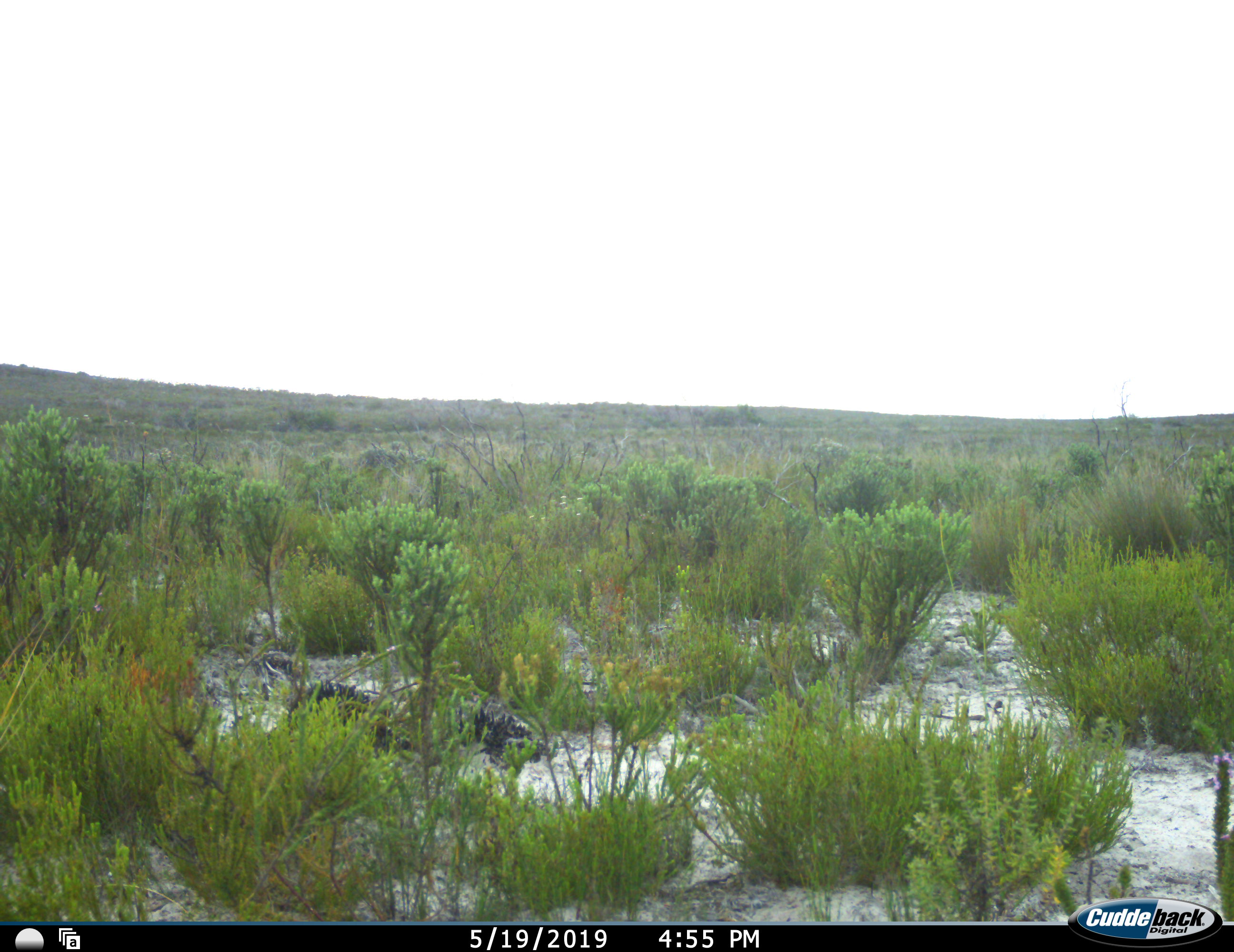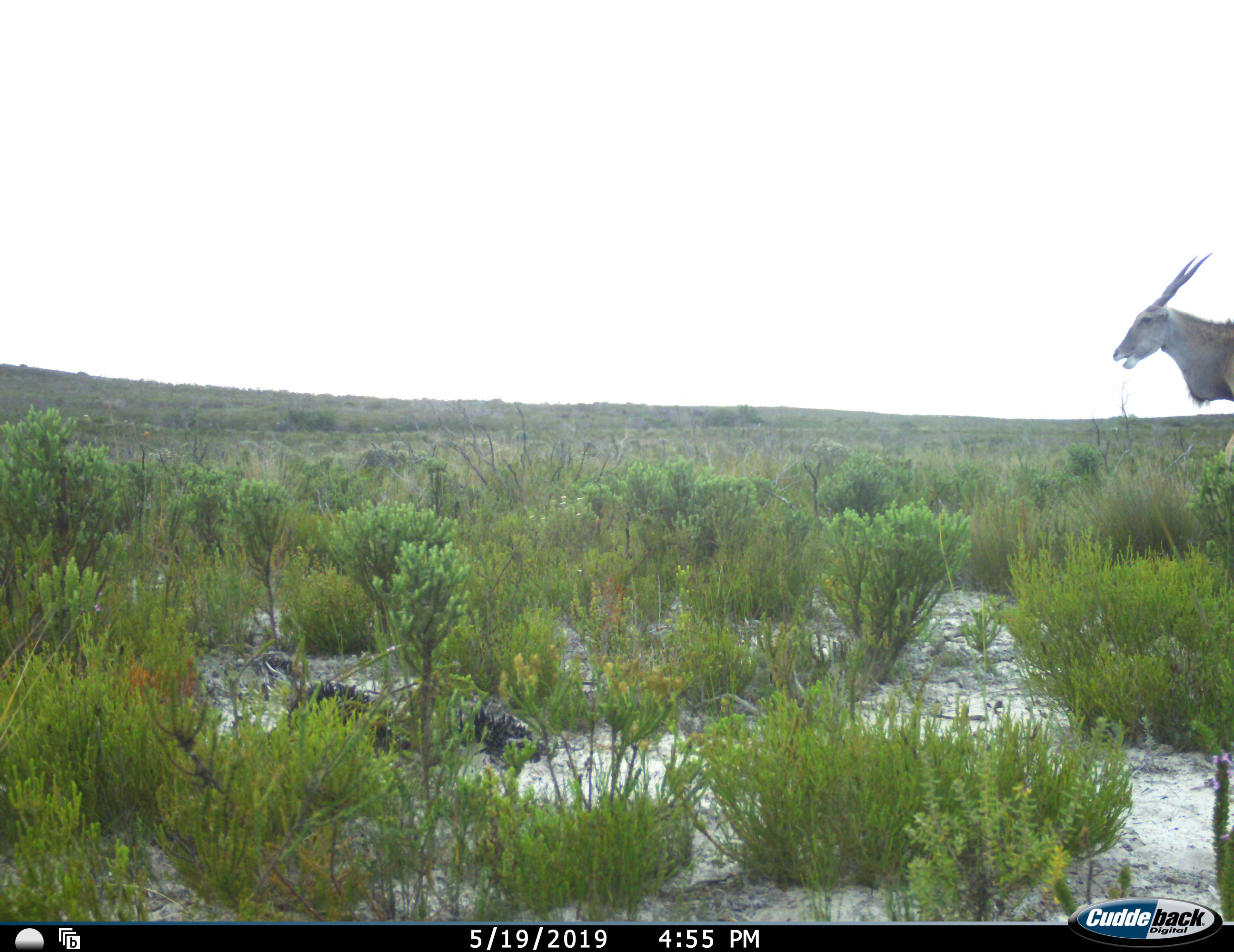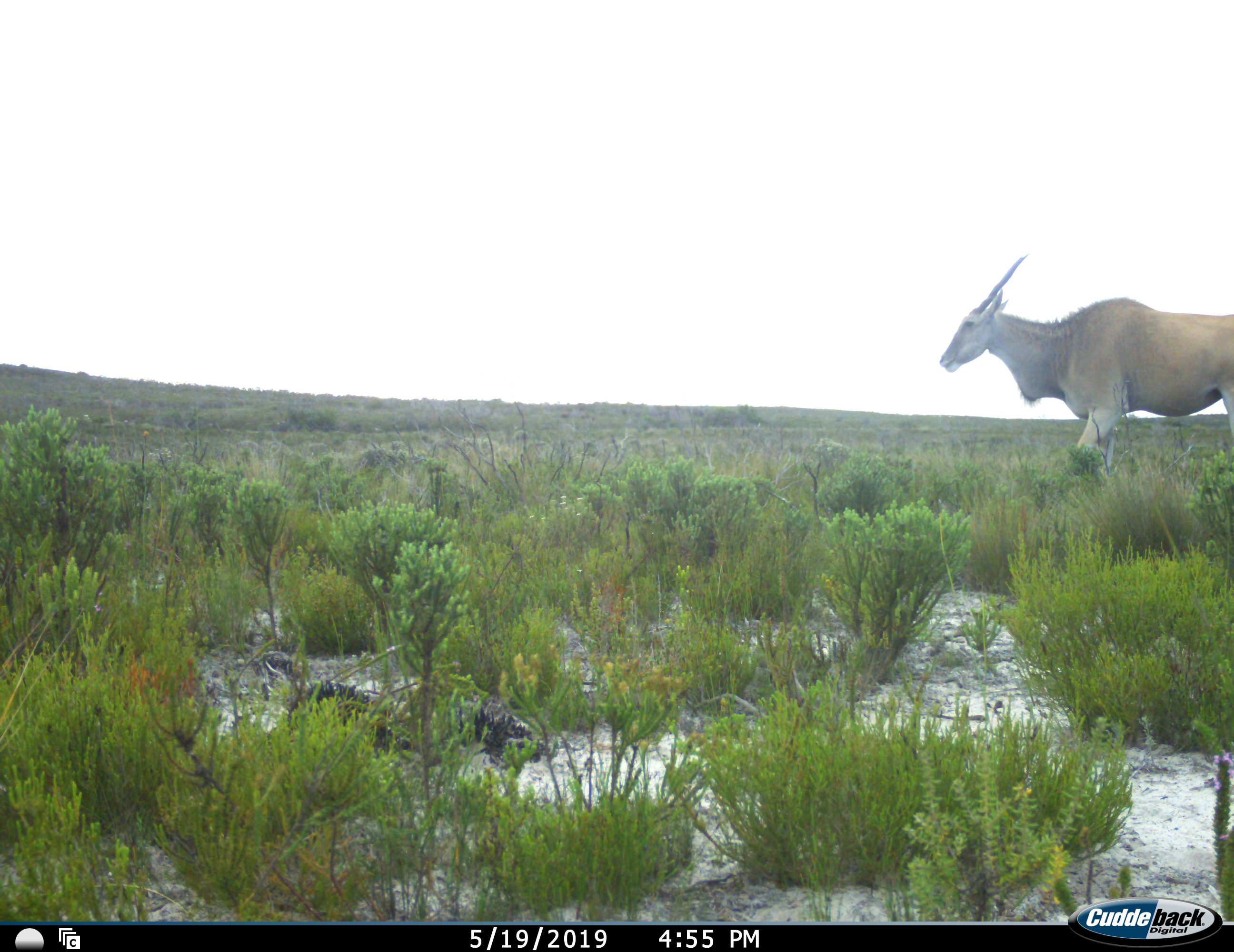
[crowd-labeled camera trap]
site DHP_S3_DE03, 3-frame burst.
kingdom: Animalia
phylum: Chordata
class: Mammalia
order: Artiodactyla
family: Bovidae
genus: Tragelaphus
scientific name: Tragelaphus oryx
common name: eland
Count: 1.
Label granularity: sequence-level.